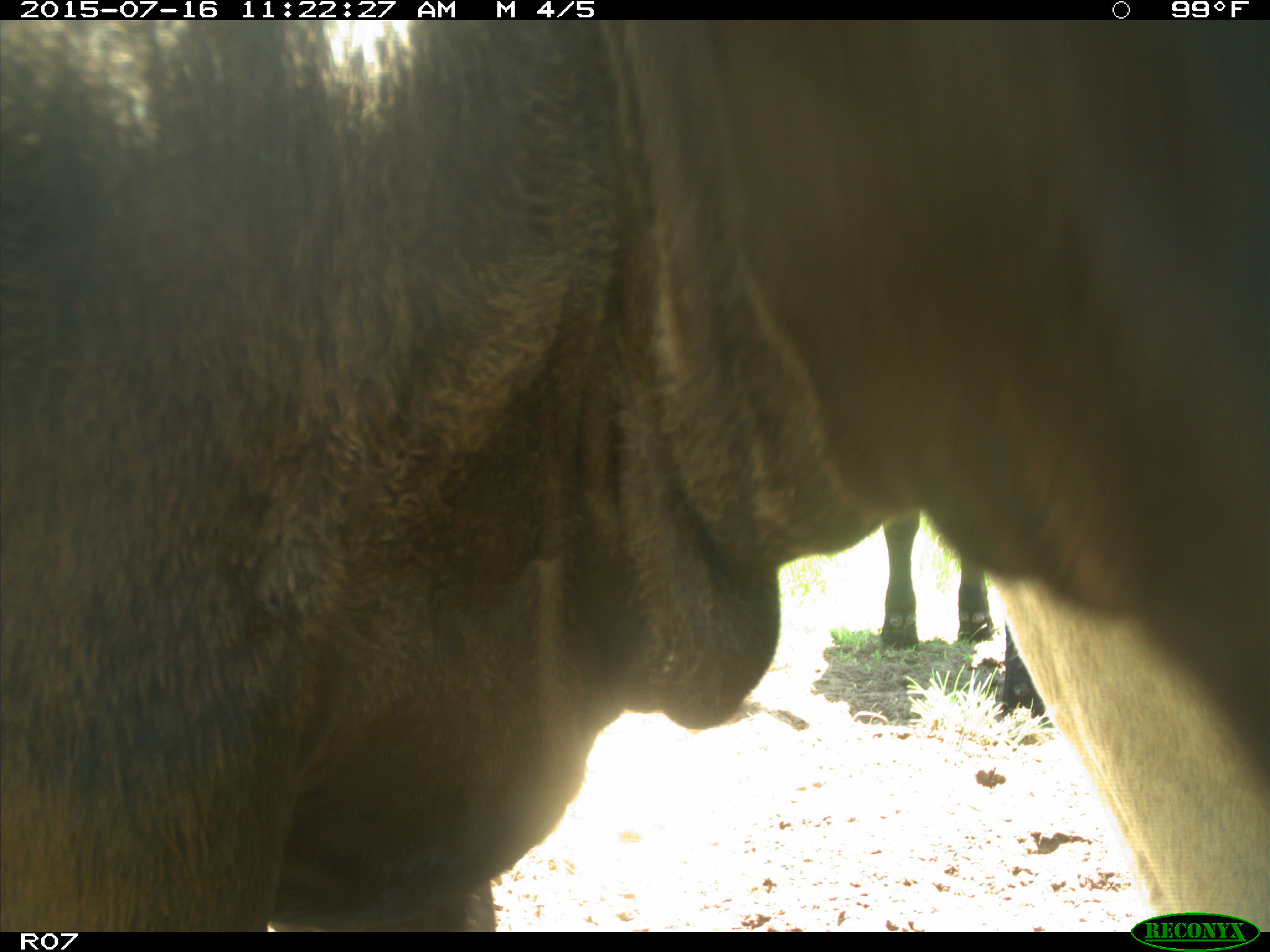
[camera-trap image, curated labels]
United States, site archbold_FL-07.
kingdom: Animalia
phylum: Chordata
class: Mammalia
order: Artiodactyla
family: Bovidae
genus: Bos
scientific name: Bos taurus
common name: domestic cow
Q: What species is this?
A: Bos taurus (domestic cow).